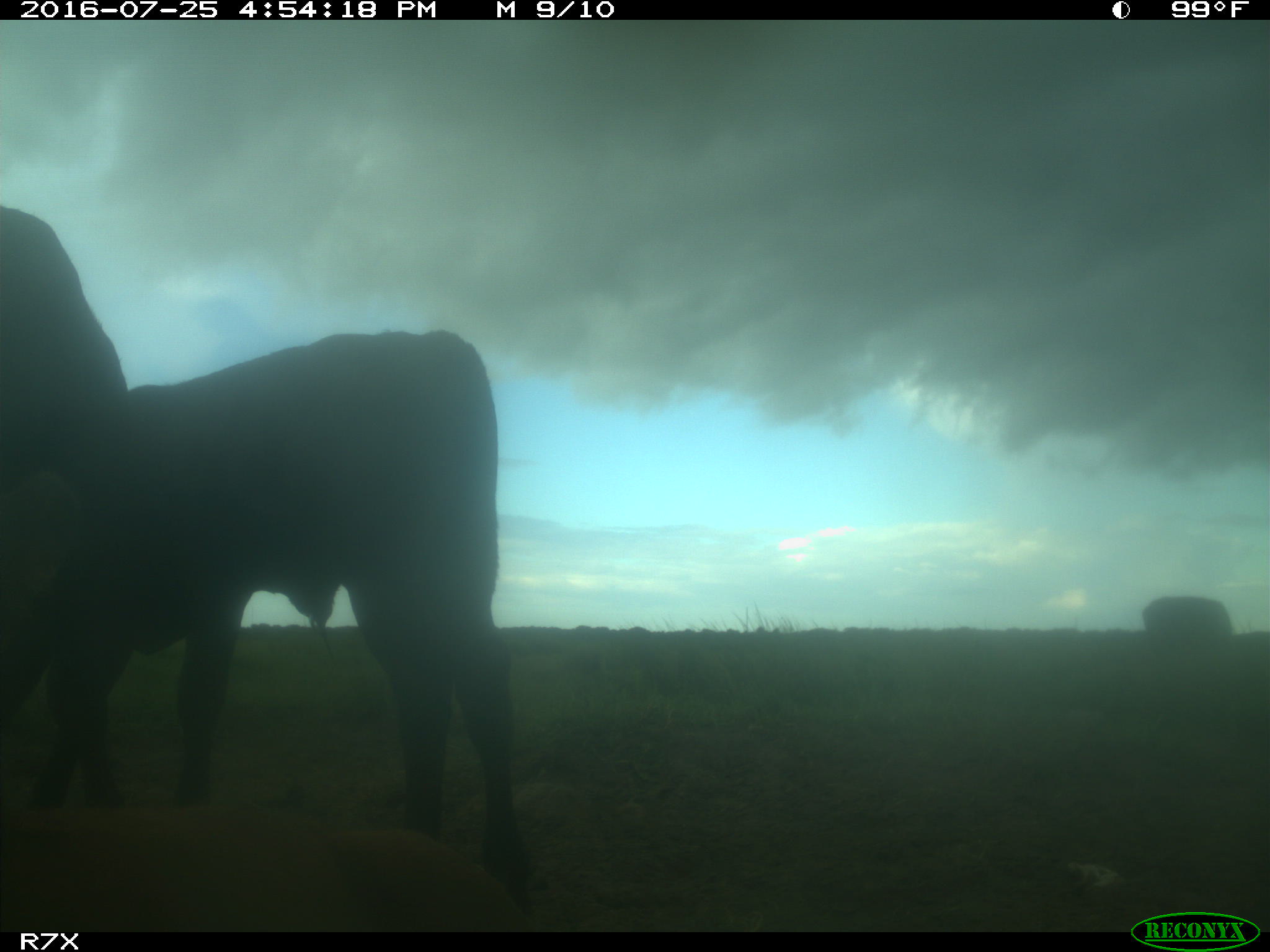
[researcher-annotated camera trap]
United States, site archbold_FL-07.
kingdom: Animalia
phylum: Chordata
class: Mammalia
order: Artiodactyla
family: Bovidae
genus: Bos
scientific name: Bos taurus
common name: domestic cow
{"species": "Bos taurus (domestic cow)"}